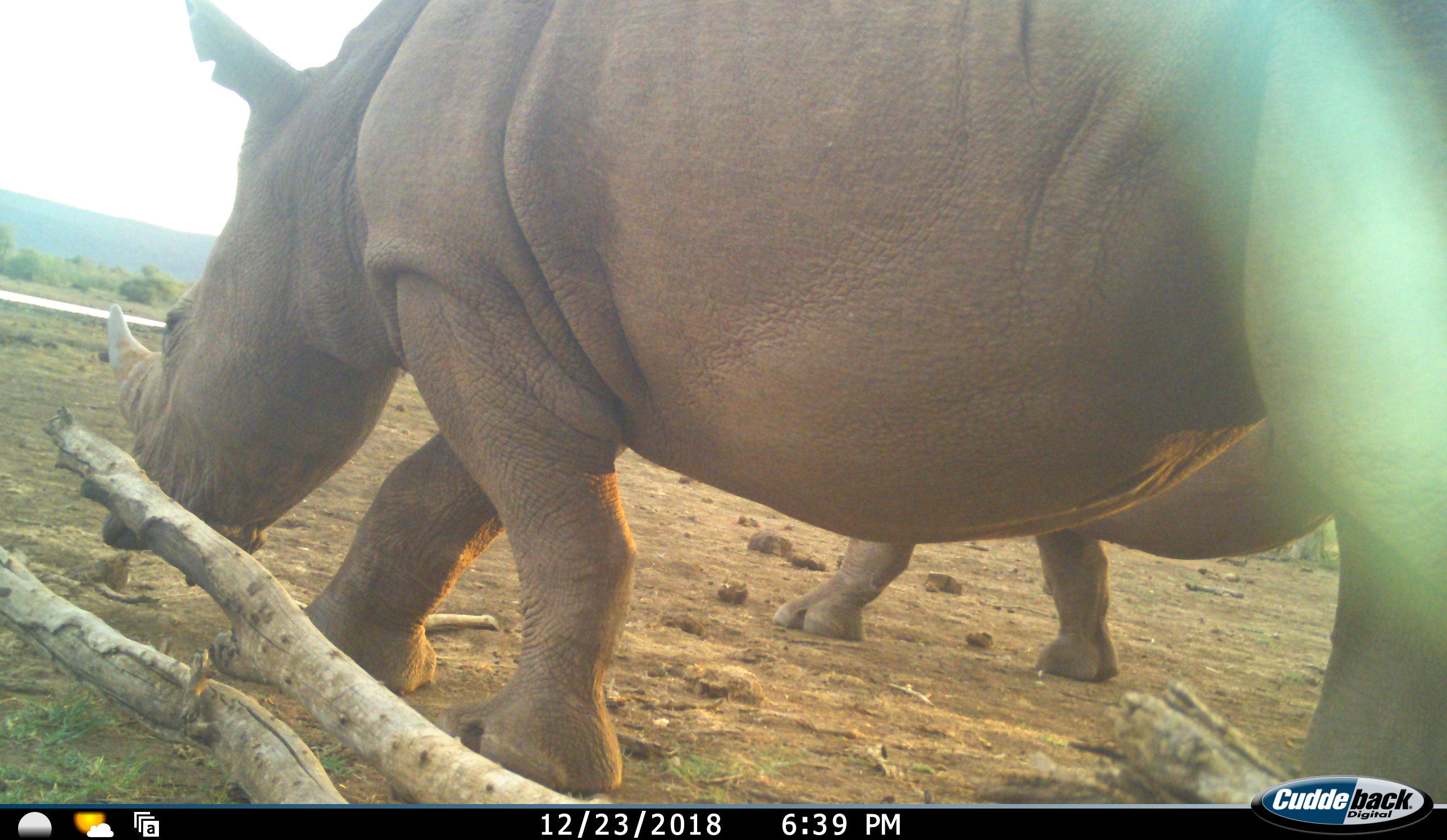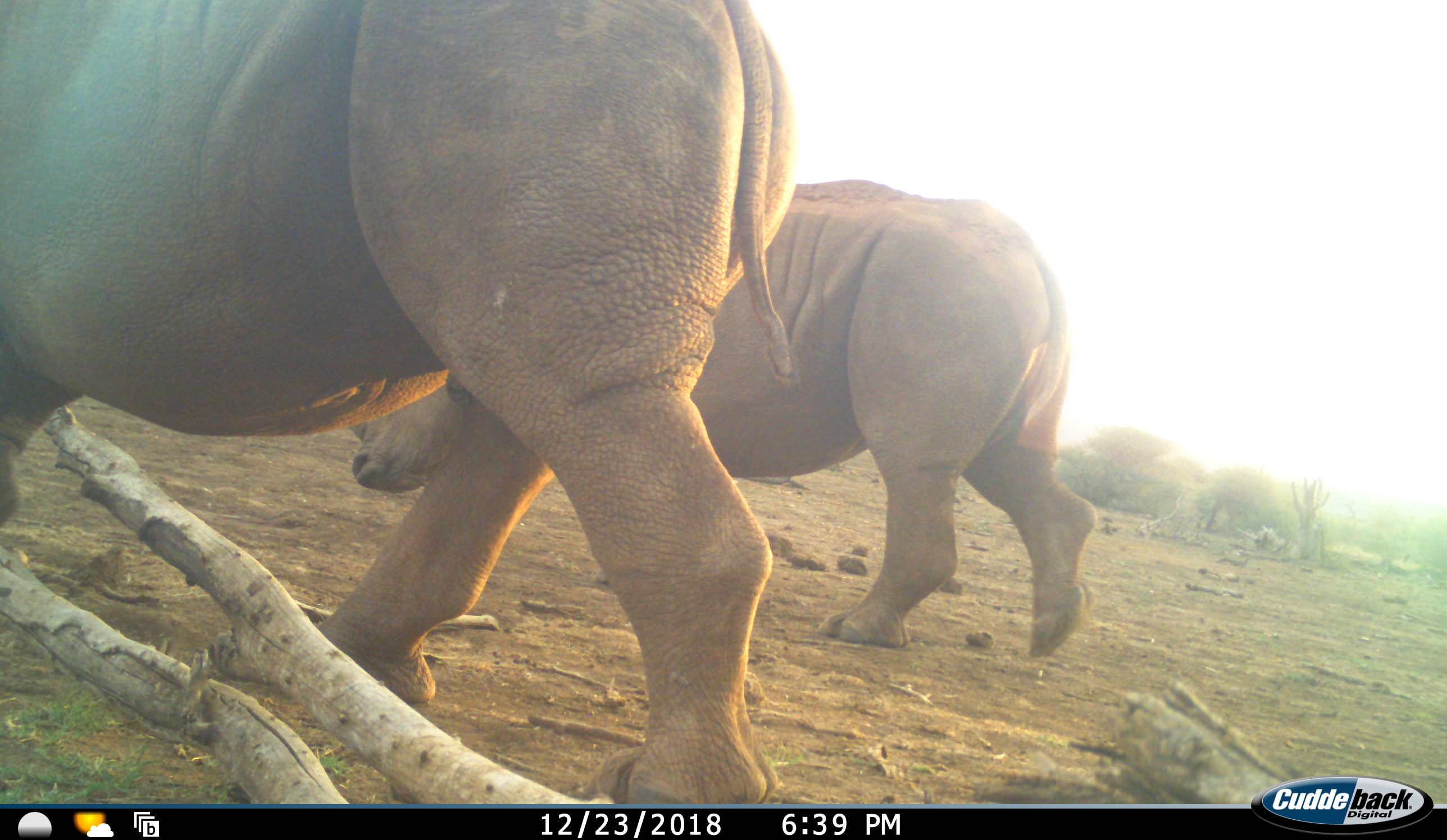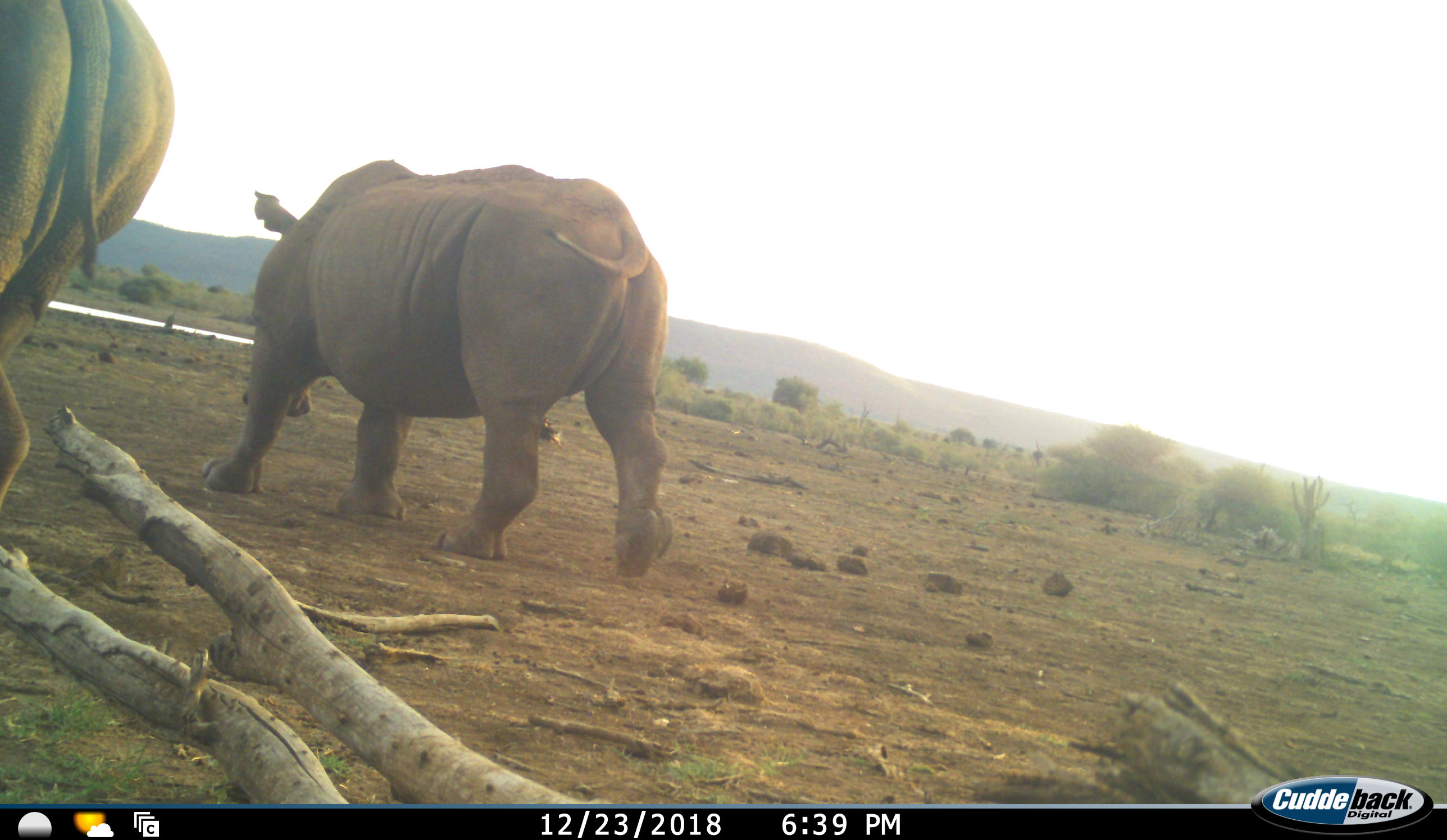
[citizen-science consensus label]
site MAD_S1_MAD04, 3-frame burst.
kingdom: Animalia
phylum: Chordata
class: Mammalia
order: Perissodactyla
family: Rhinocerotidae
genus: Ceratotherium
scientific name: Ceratotherium simum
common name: white rhinoceros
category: rhinoceroswhite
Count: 2.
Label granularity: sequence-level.